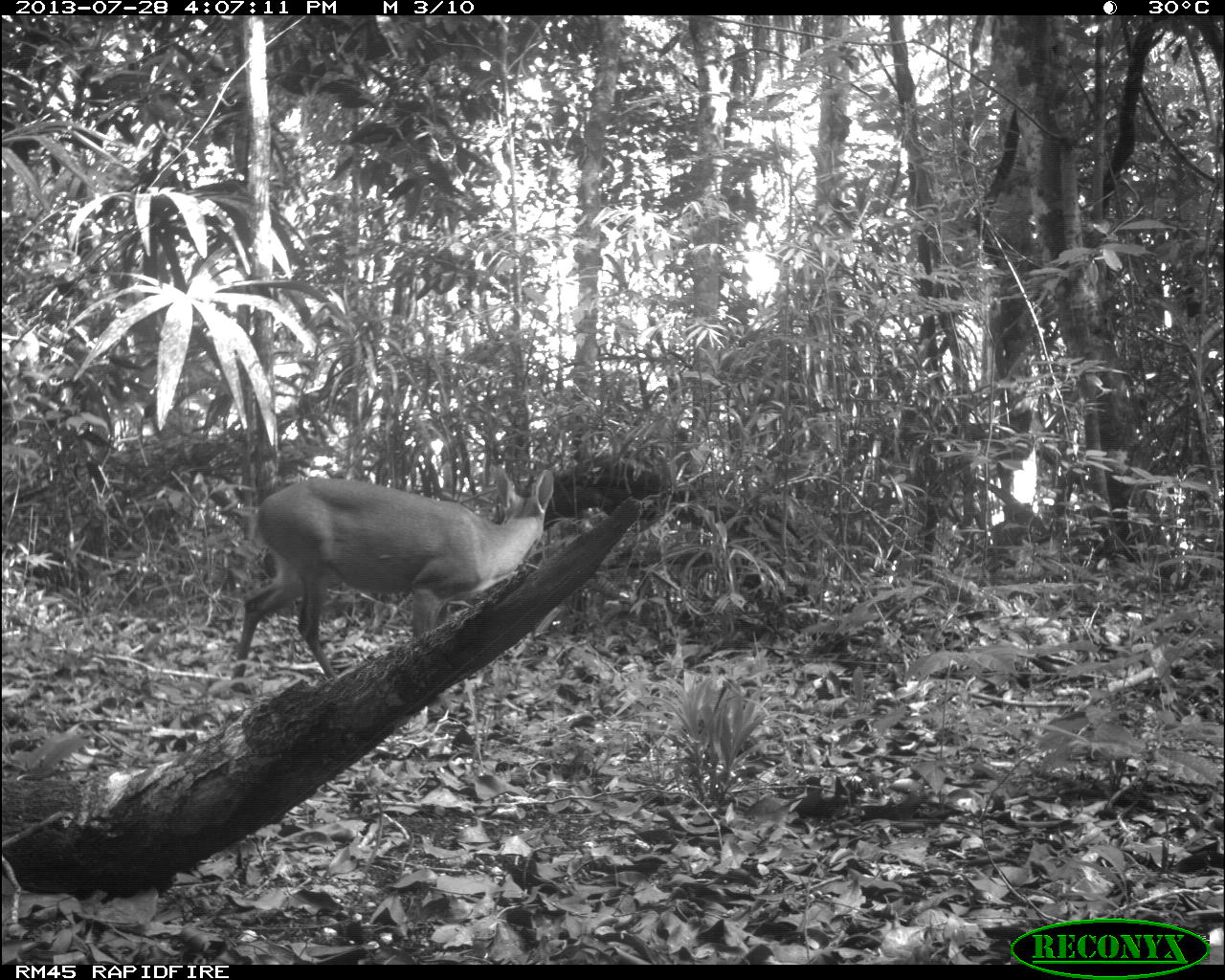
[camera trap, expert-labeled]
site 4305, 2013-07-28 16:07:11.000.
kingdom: Animalia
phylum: Chordata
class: Mammalia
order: Artiodactyla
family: Cervidae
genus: Mazama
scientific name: Mazama temama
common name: central american red brocket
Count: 1.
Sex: male.